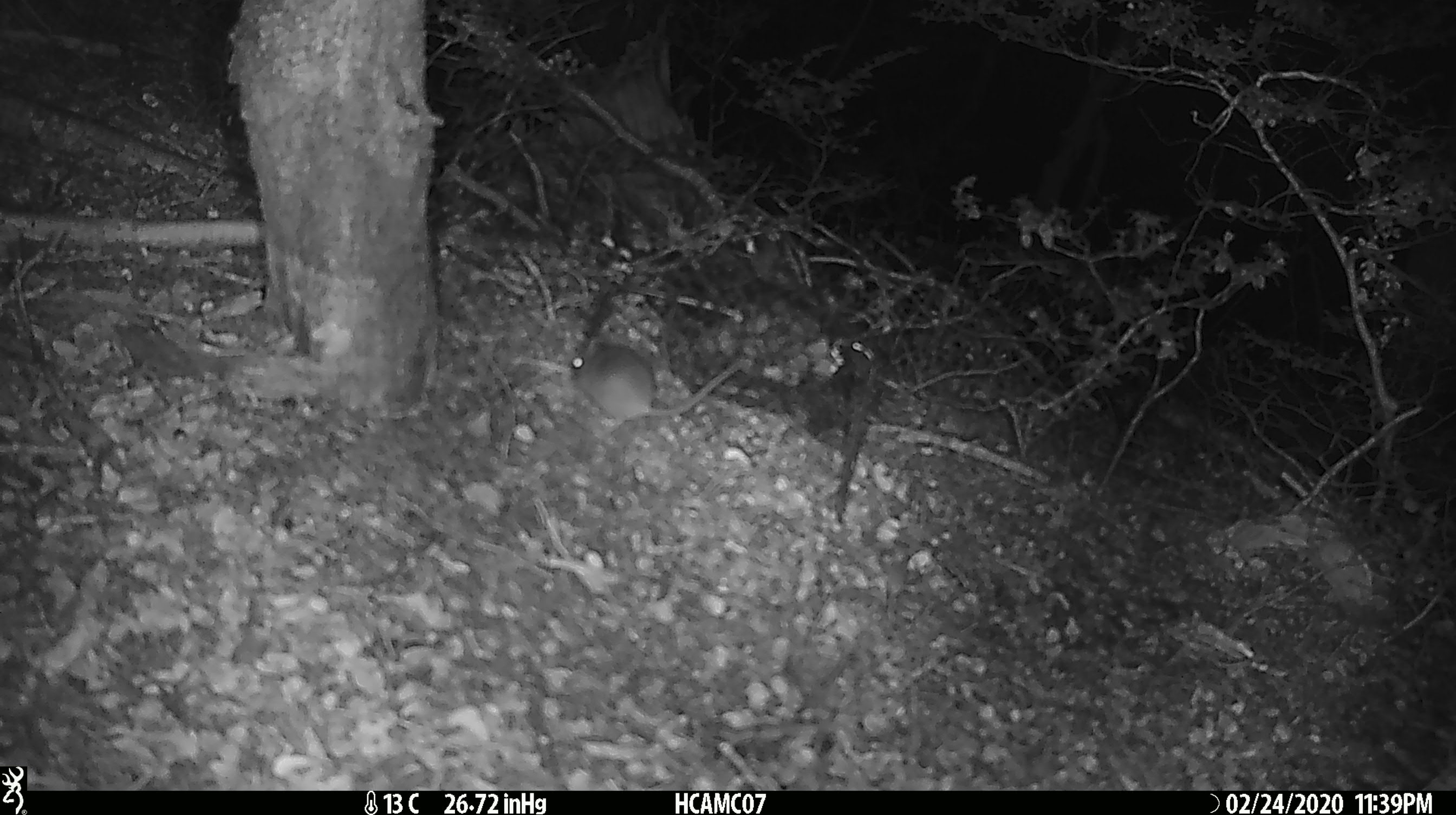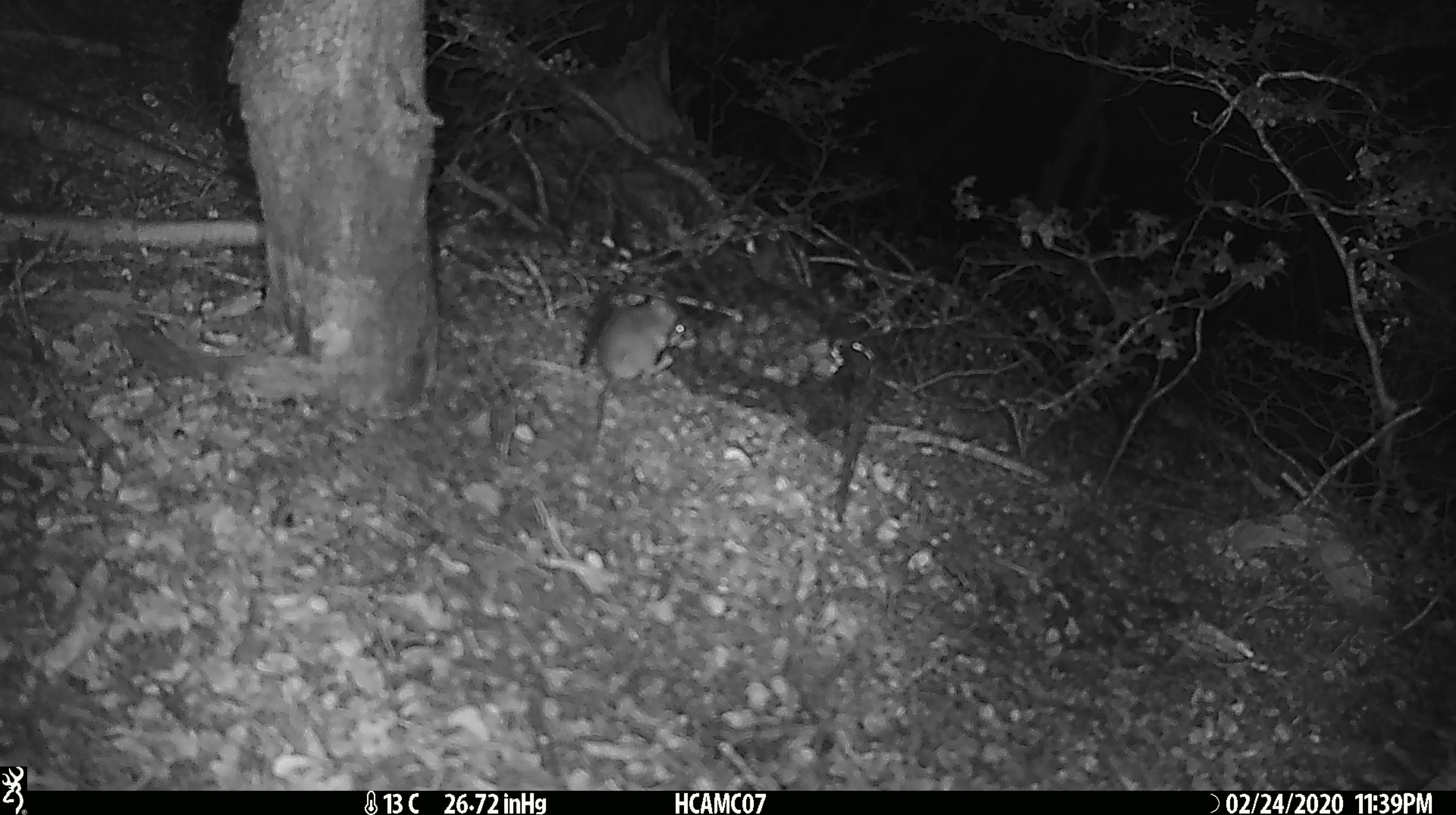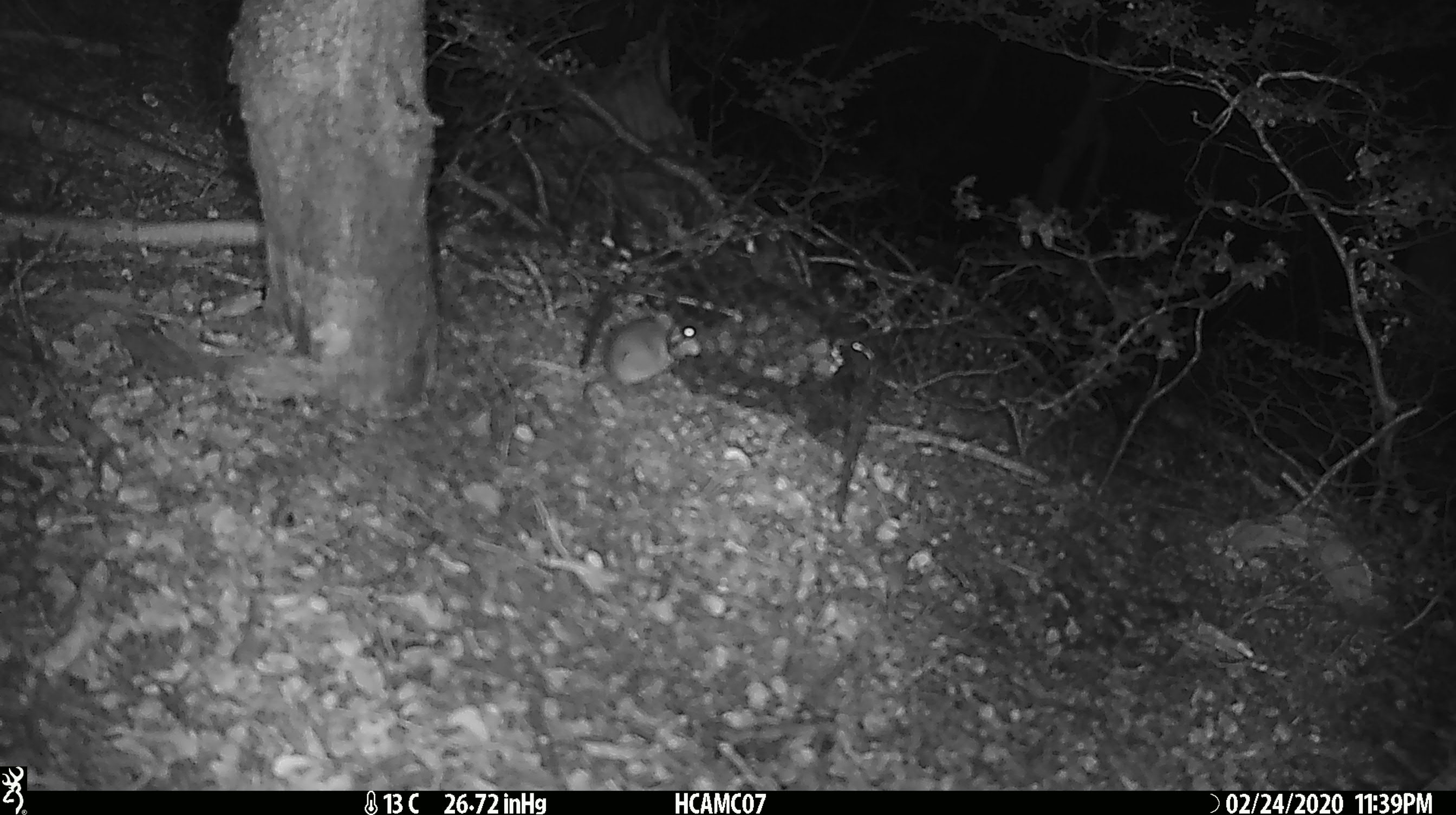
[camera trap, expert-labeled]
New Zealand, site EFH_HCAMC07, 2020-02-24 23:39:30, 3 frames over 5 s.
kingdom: Animalia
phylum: Chordata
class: Mammalia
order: Rodentia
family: Muridae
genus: Mus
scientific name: Mus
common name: mouse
Mouse (Mus).